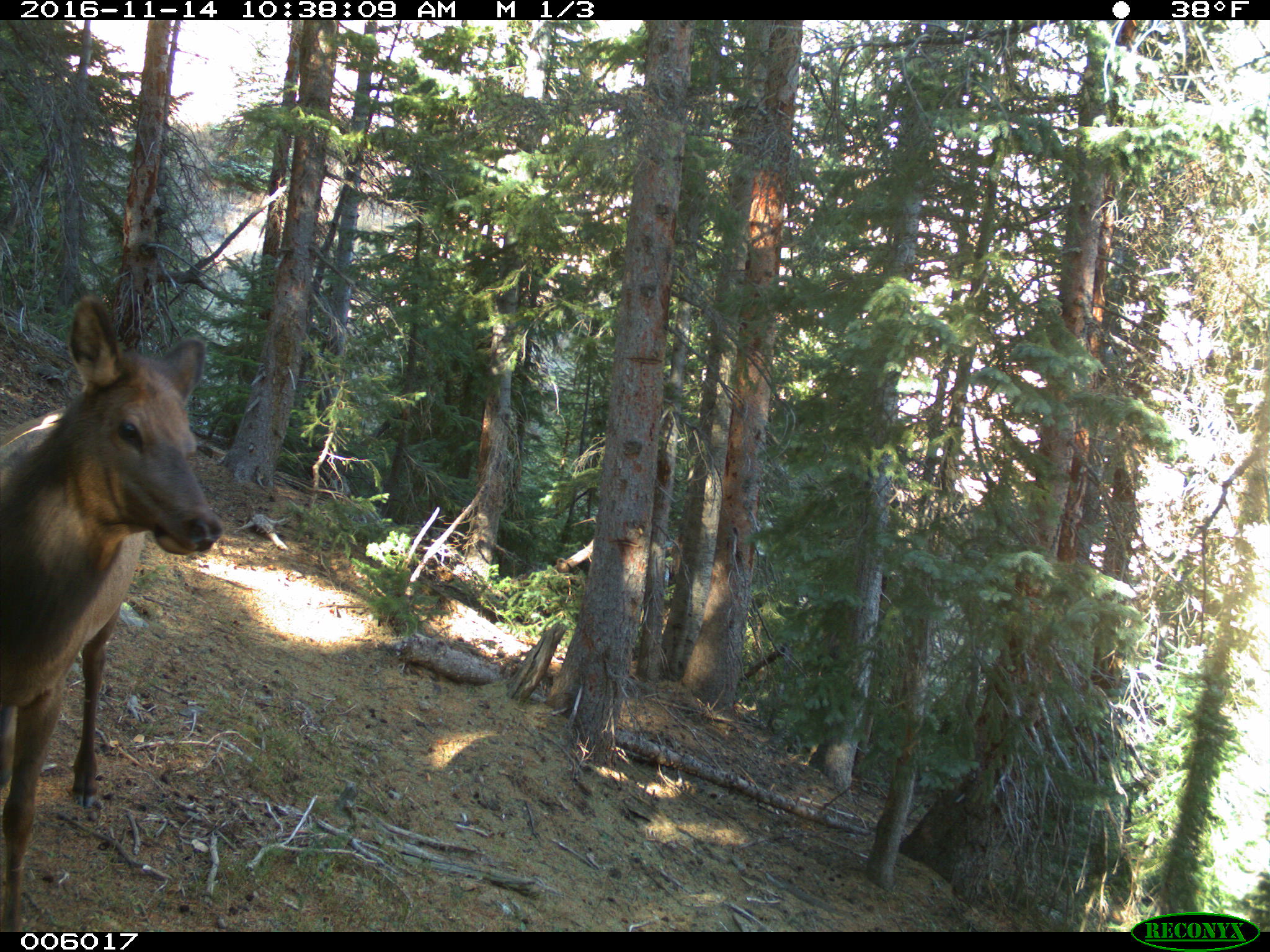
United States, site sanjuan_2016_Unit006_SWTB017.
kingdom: Animalia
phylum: Chordata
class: Mammalia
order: Artiodactyla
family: Cervidae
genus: Cervus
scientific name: Cervus elaphus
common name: red deer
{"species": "Cervus elaphus (red deer)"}